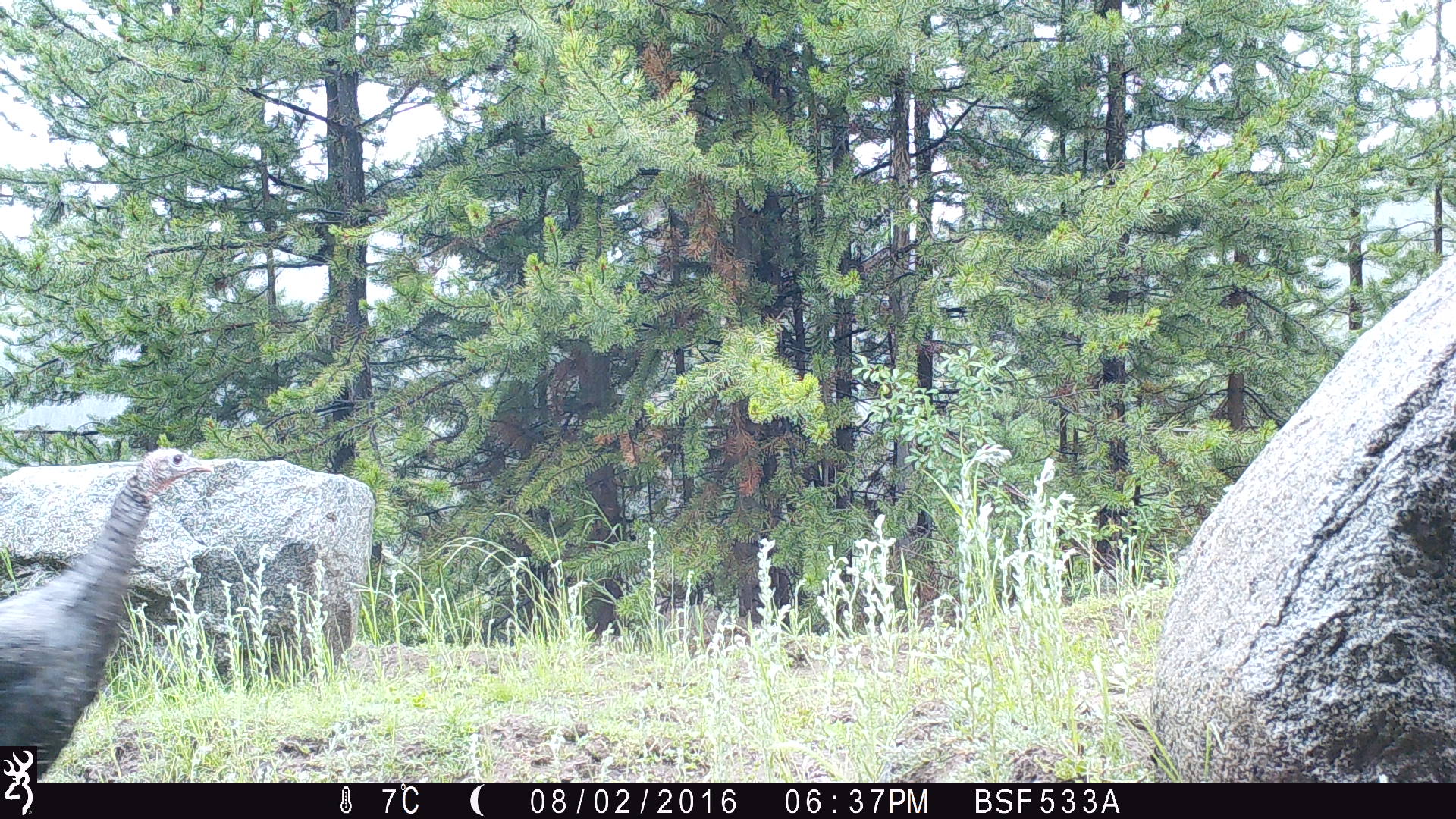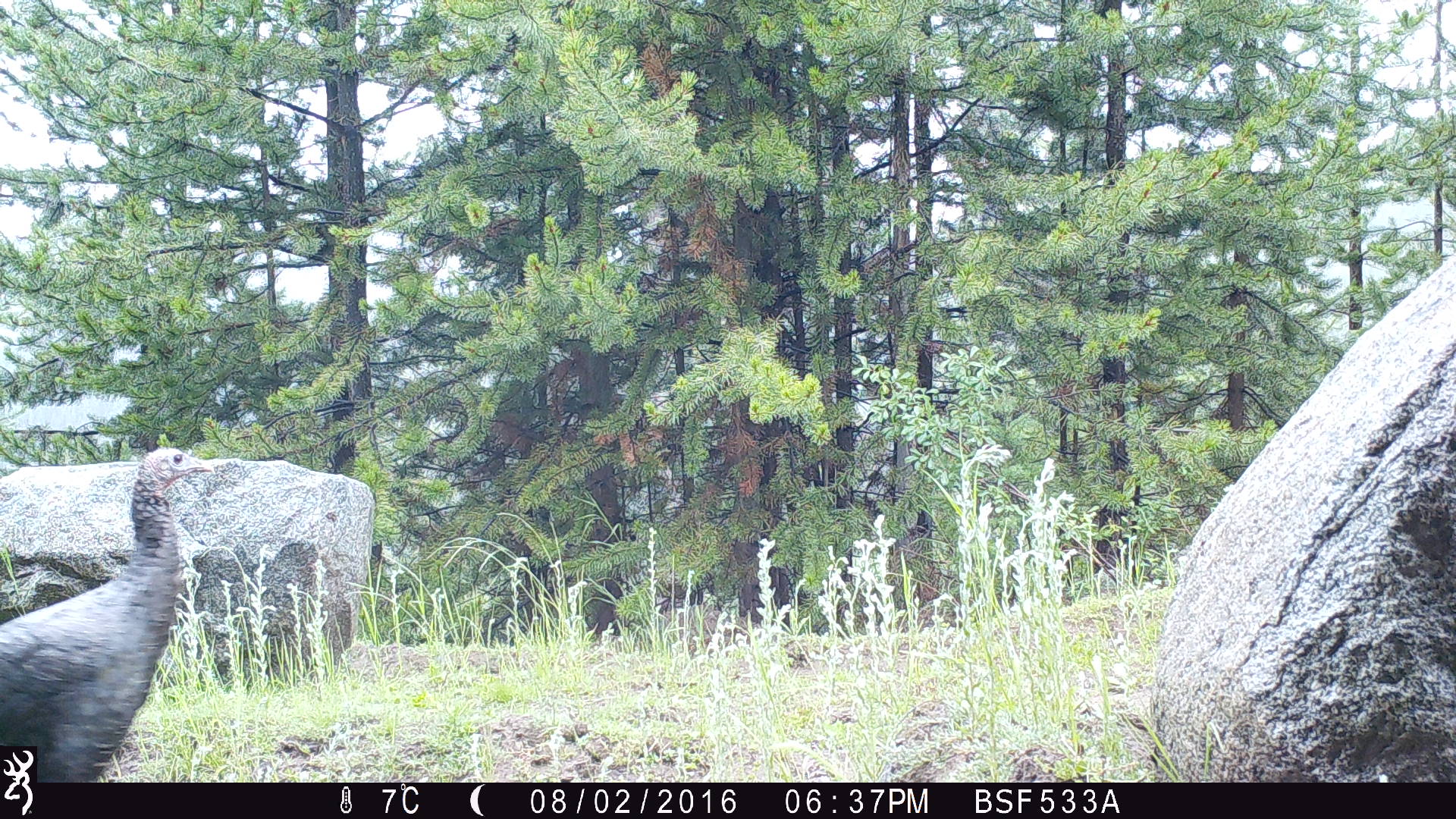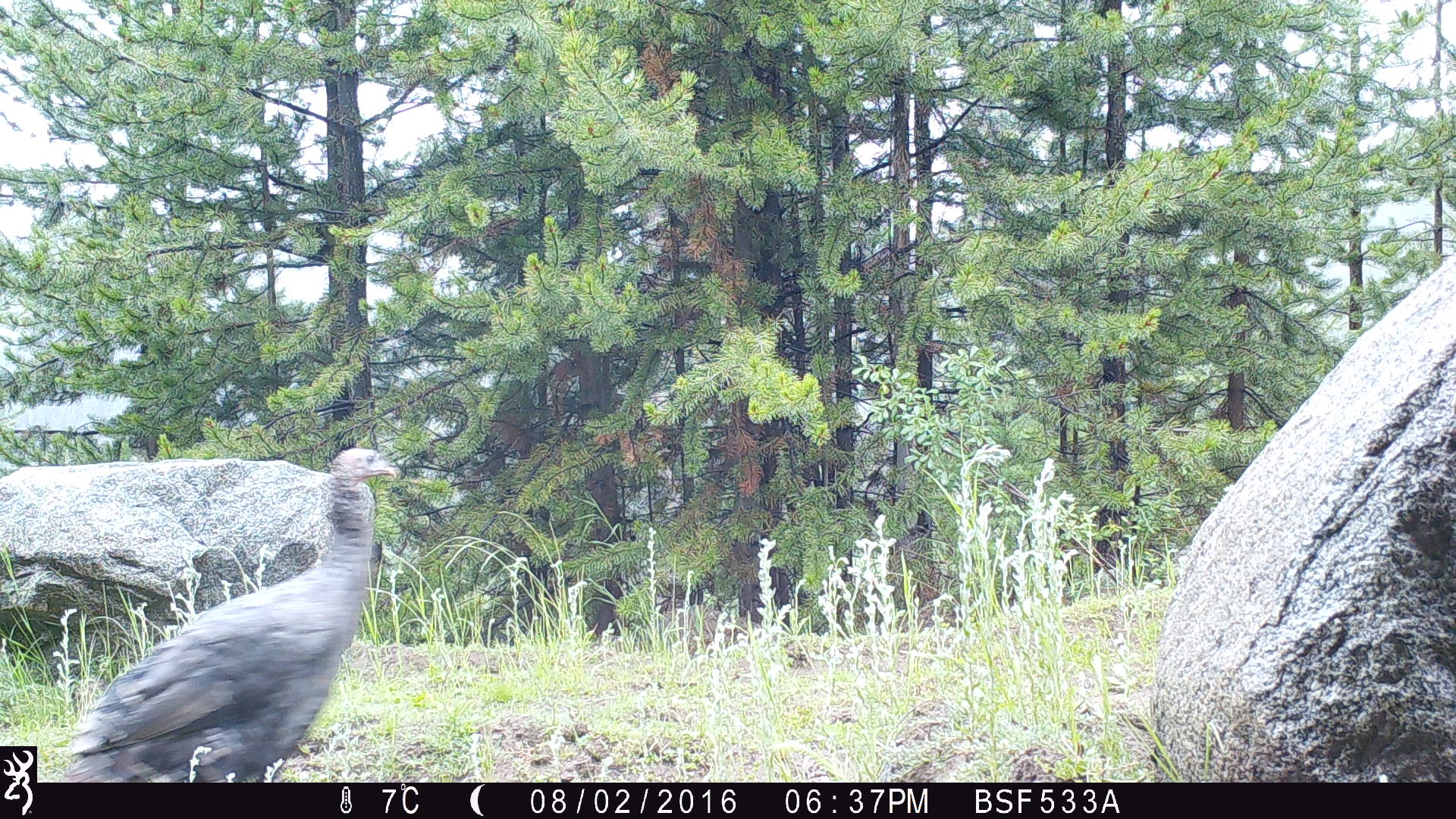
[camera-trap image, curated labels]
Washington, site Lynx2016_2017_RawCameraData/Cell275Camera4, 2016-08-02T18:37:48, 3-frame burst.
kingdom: Animalia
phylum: Chordata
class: Aves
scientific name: Aves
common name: birds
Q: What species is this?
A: Aves (birds).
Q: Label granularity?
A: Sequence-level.